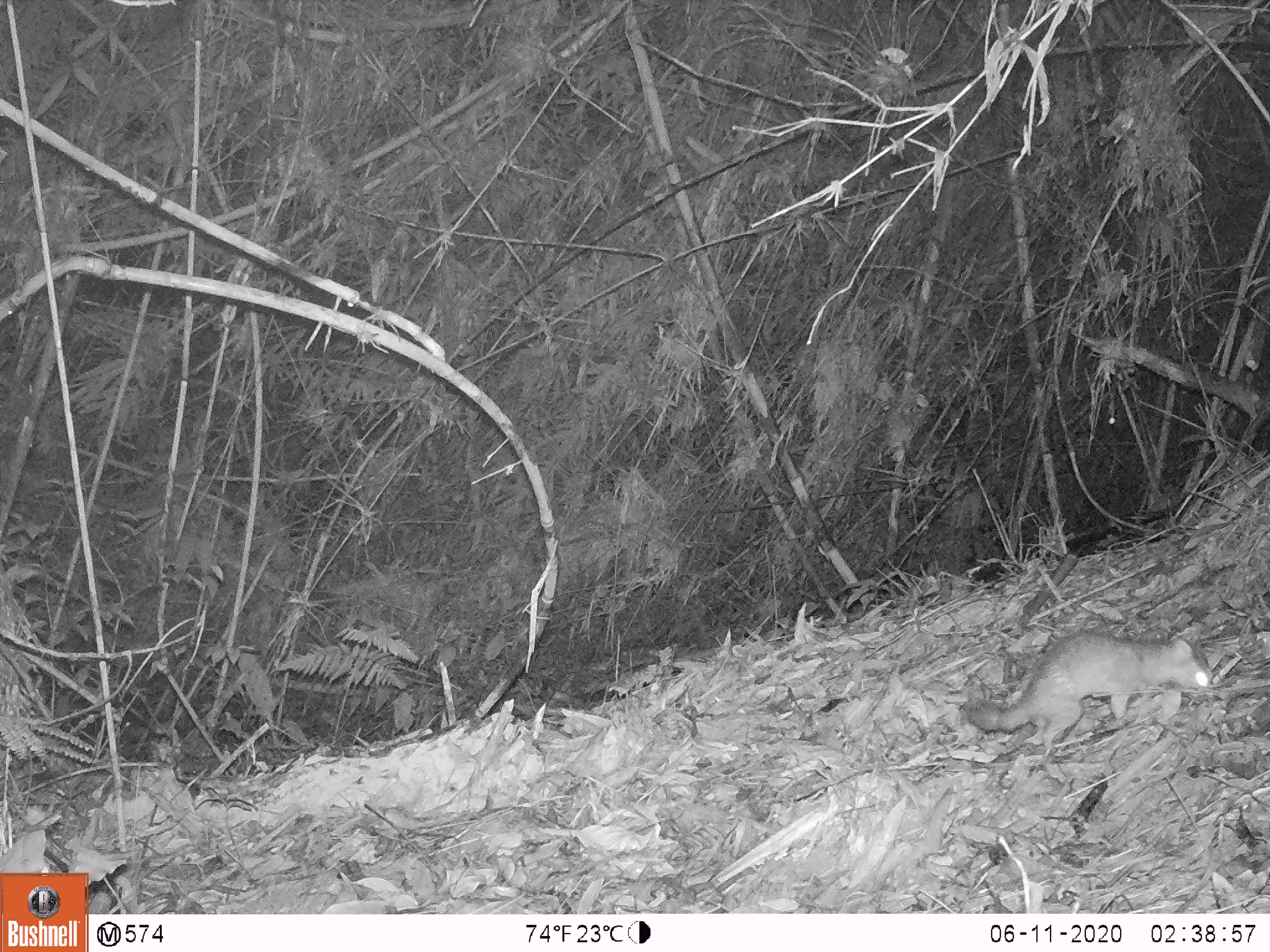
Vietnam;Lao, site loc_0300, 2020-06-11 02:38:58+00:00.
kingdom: Animalia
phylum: Chordata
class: Mammalia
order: Carnivora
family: Mustelidae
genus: Melogale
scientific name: Melogale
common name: ferret badger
Ferret badger (Melogale). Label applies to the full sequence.